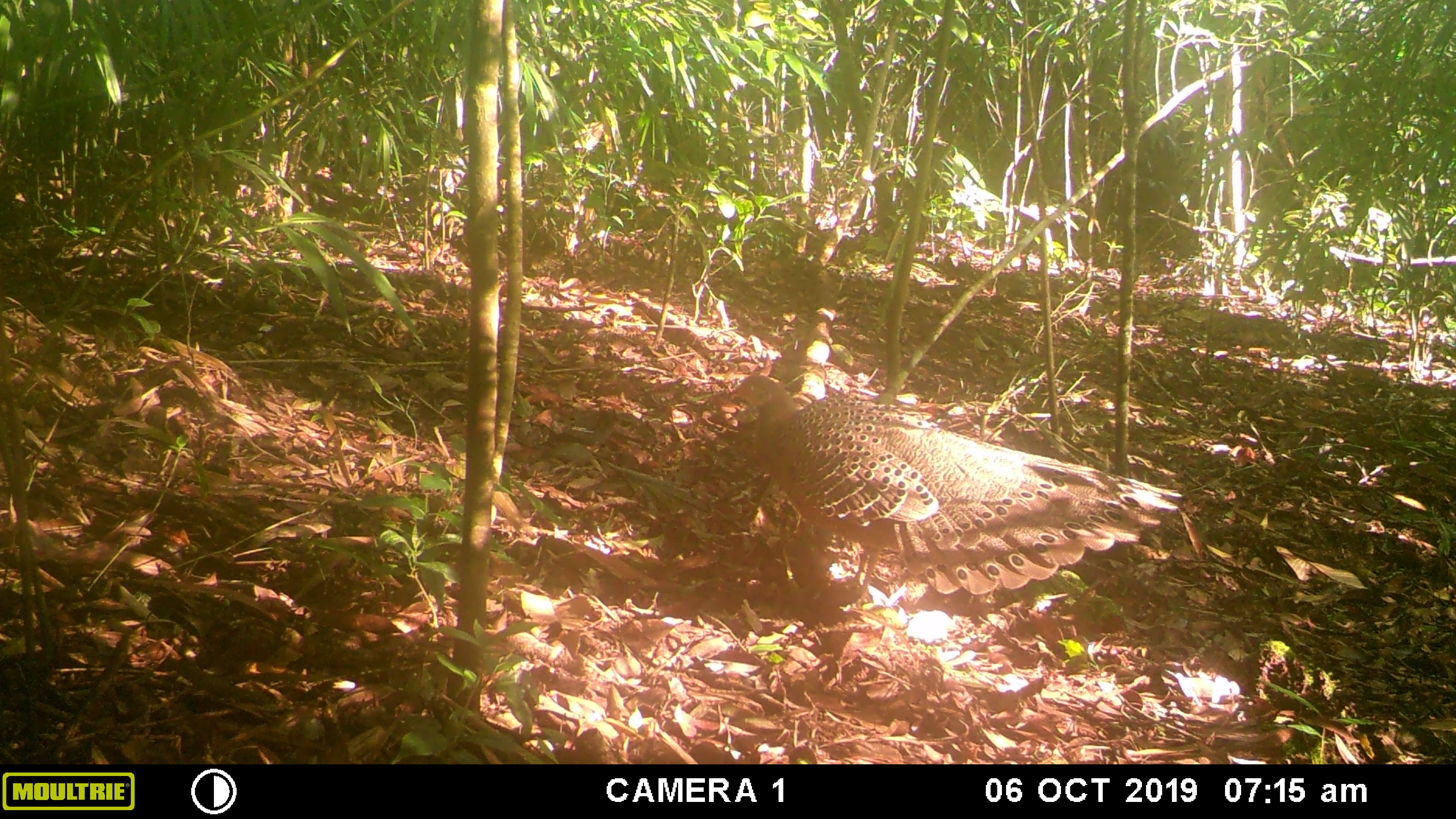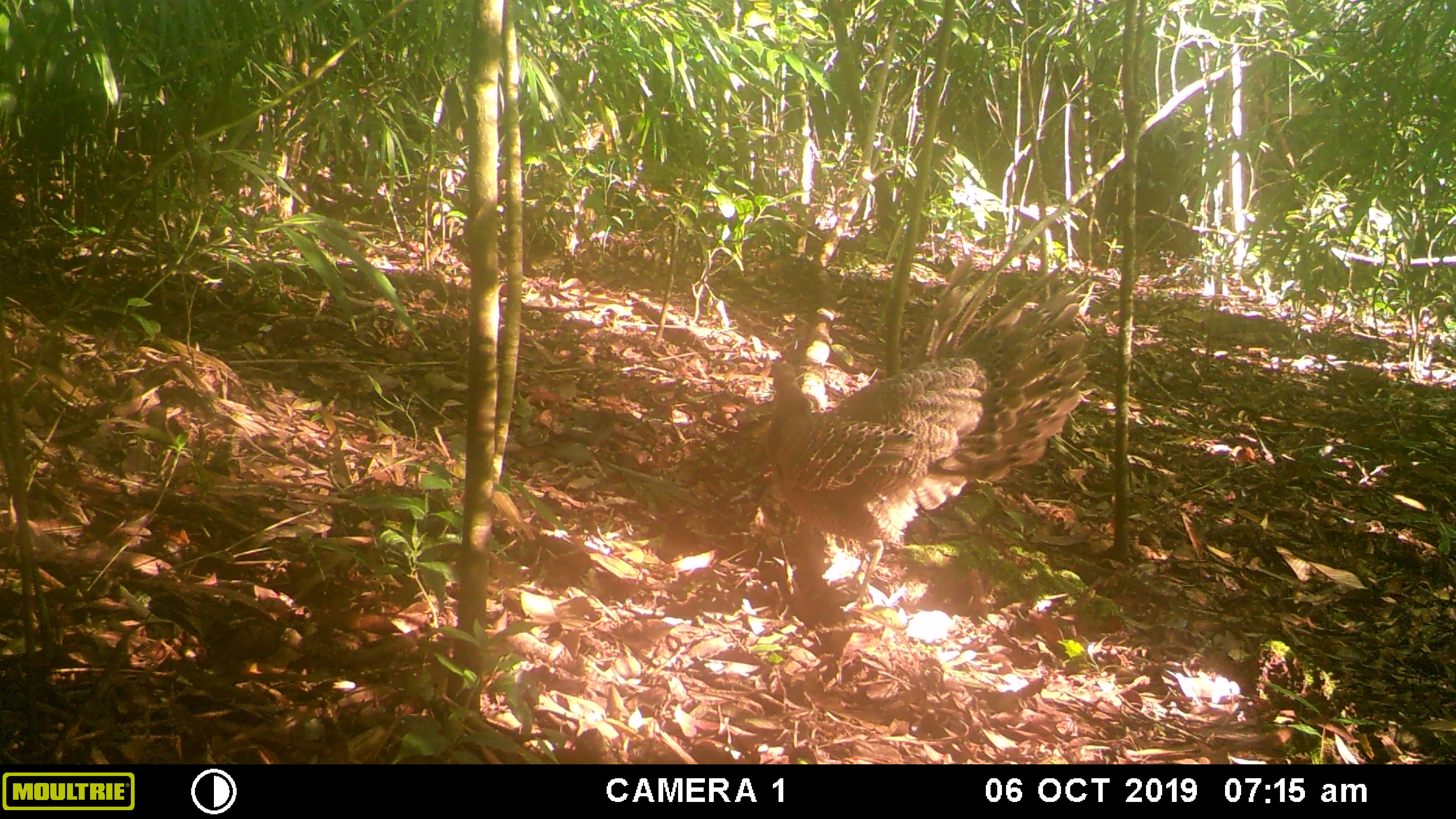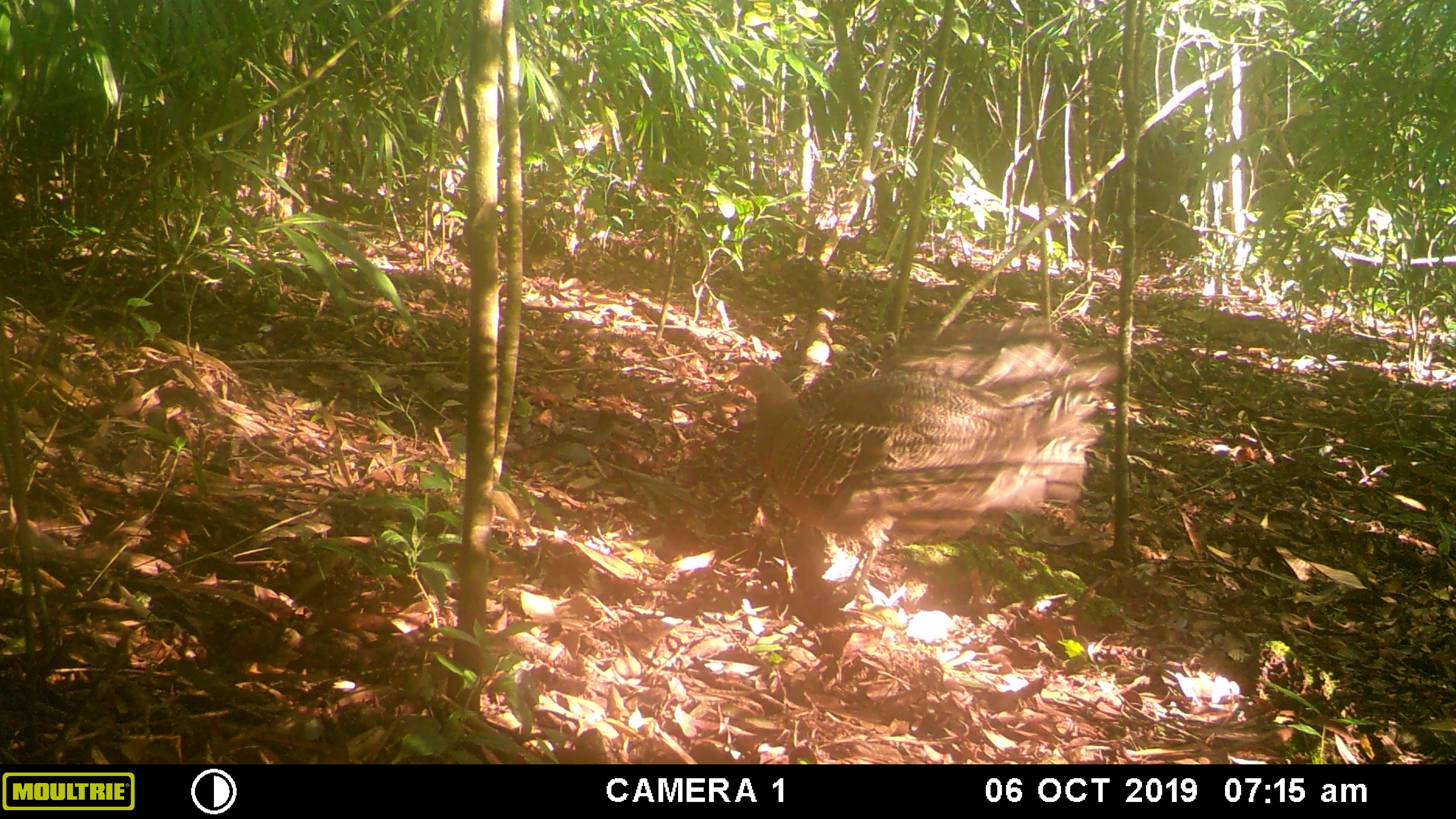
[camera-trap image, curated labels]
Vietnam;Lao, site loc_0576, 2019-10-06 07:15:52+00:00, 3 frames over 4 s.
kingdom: Animalia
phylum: Chordata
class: Aves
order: Galliformes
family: Phasianidae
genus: Polyplectron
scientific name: Polyplectron bicalcaratum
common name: gray peacock-pheasant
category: grey peacock pheasant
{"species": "grey peacock pheasant (gray peacock-pheasant) (Polyplectron bicalcaratum)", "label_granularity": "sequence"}